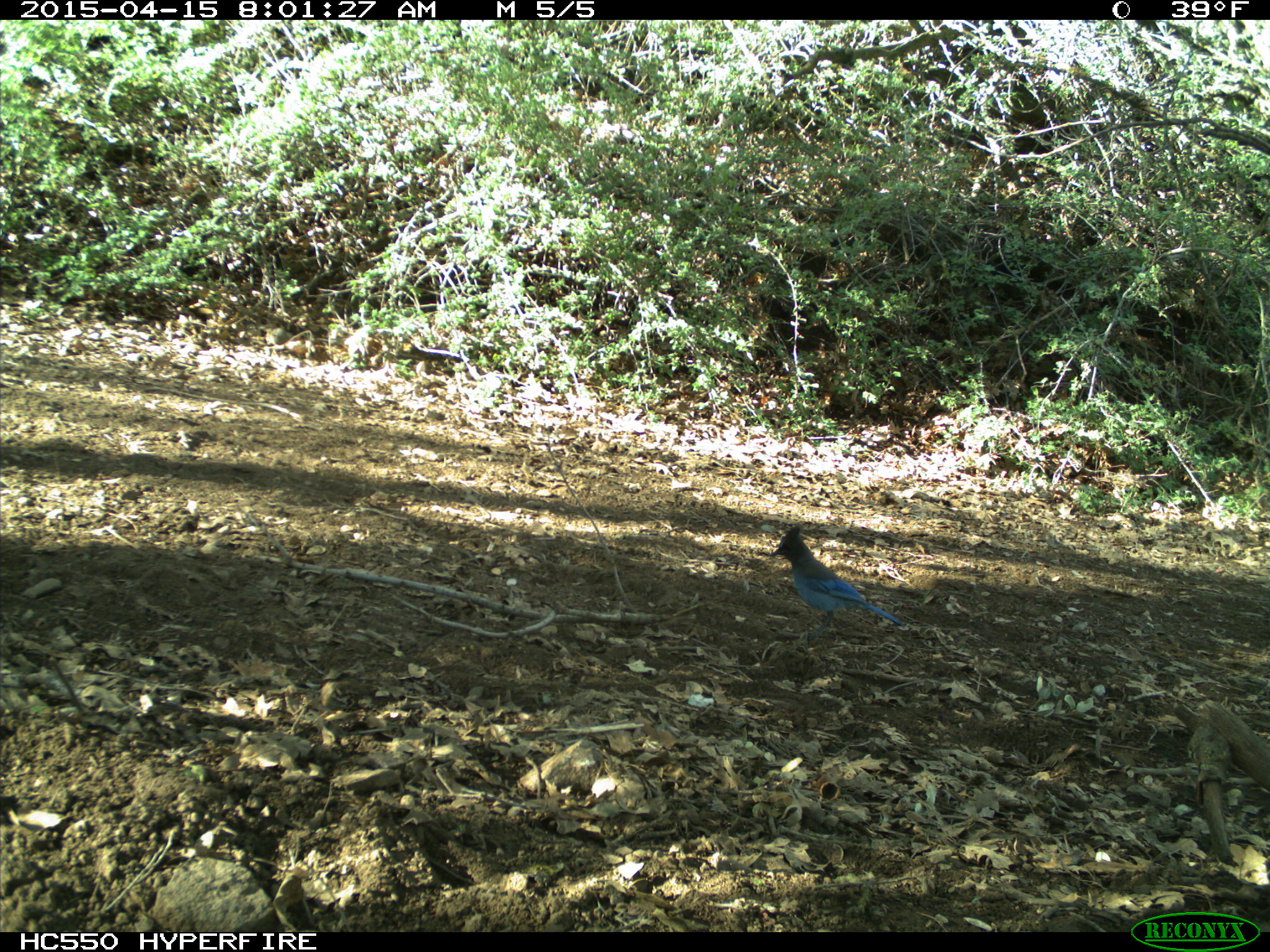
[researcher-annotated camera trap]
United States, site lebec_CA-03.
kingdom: Animalia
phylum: Chordata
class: Aves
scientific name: Aves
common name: birds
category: unidentified bird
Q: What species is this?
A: Unidentified bird (birds) (Aves).